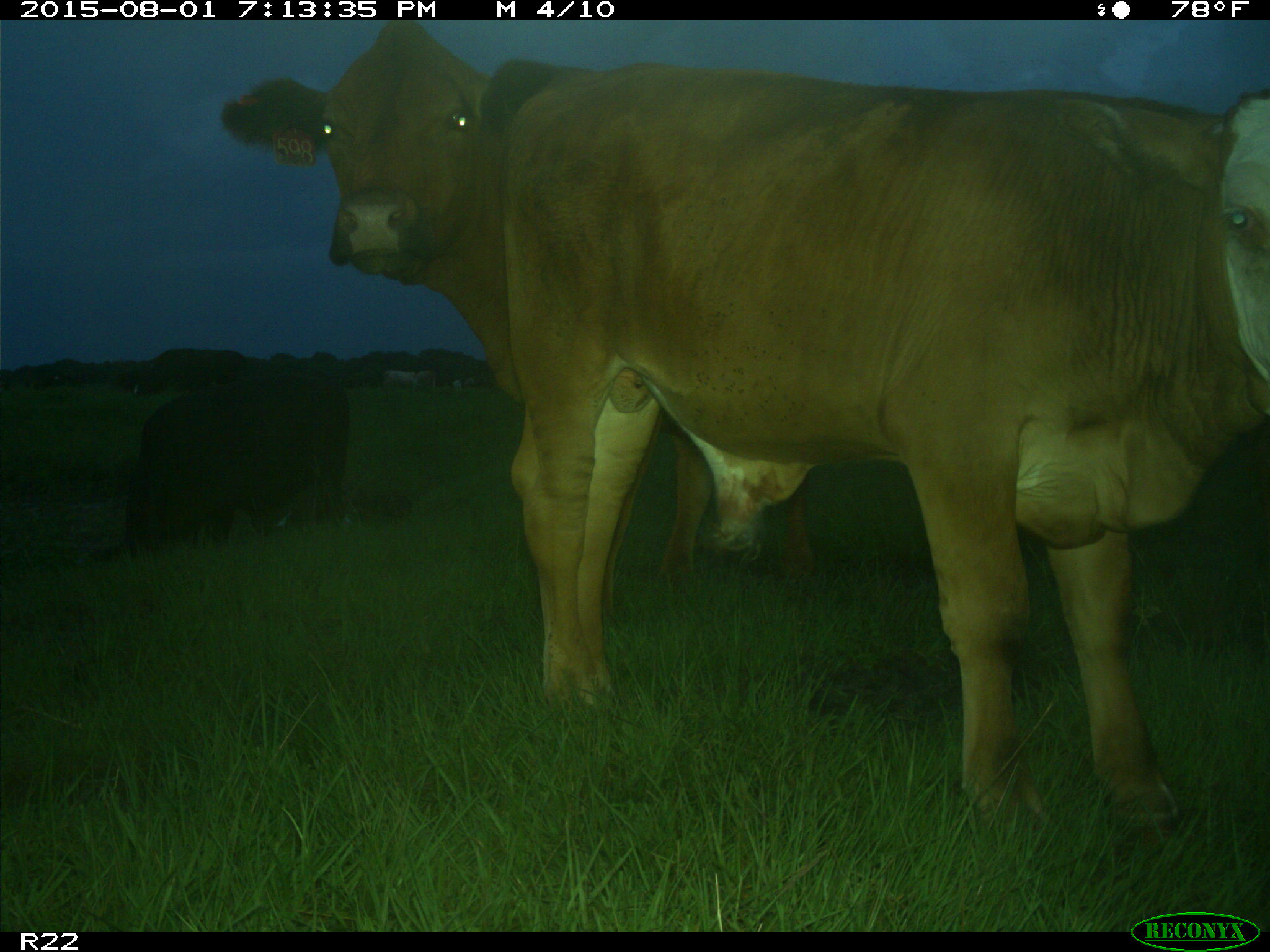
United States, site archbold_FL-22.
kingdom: Animalia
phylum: Chordata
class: Mammalia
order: Artiodactyla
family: Bovidae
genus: Bos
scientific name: Bos taurus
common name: domestic cow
Bos taurus (domestic cow).